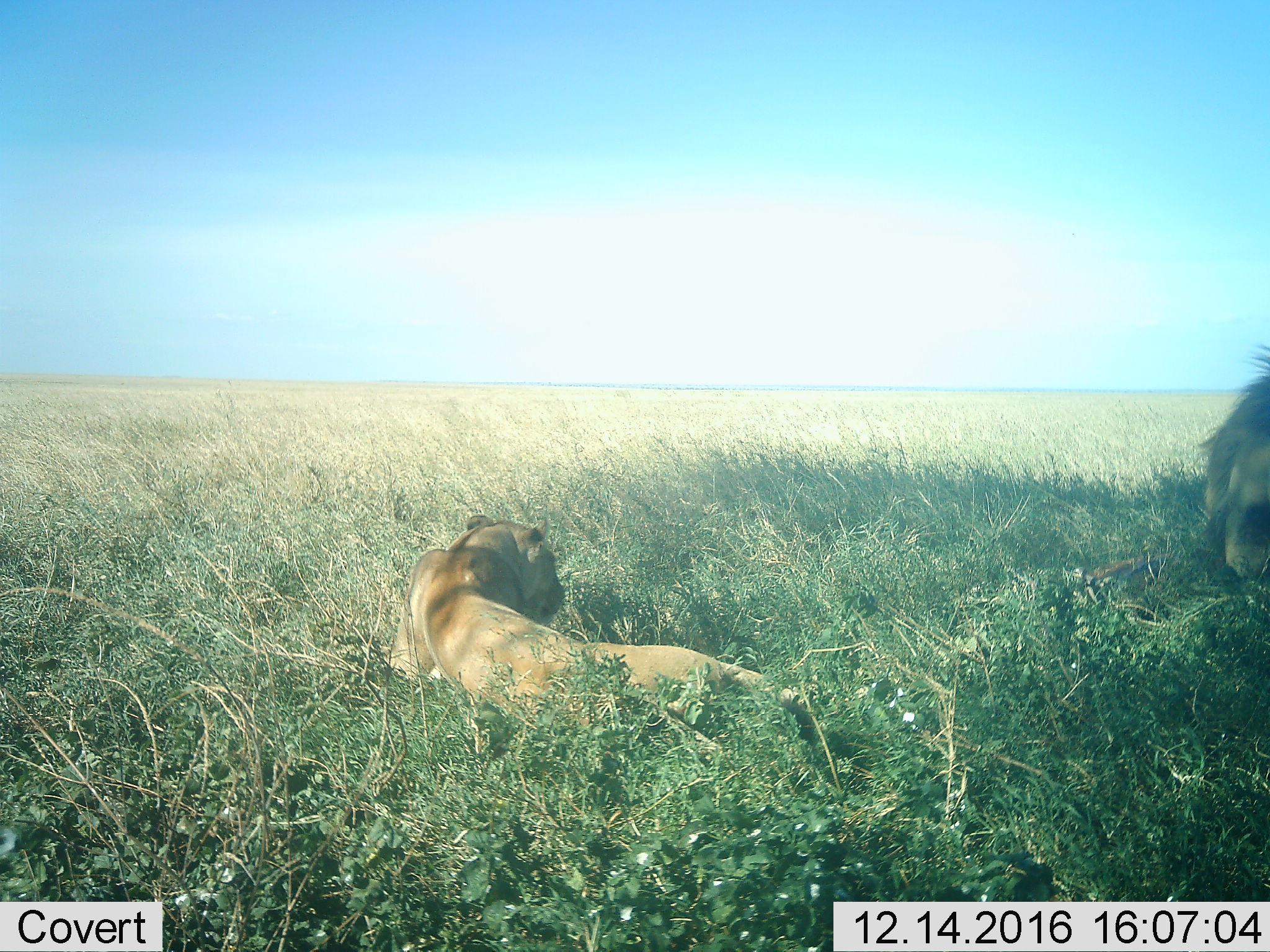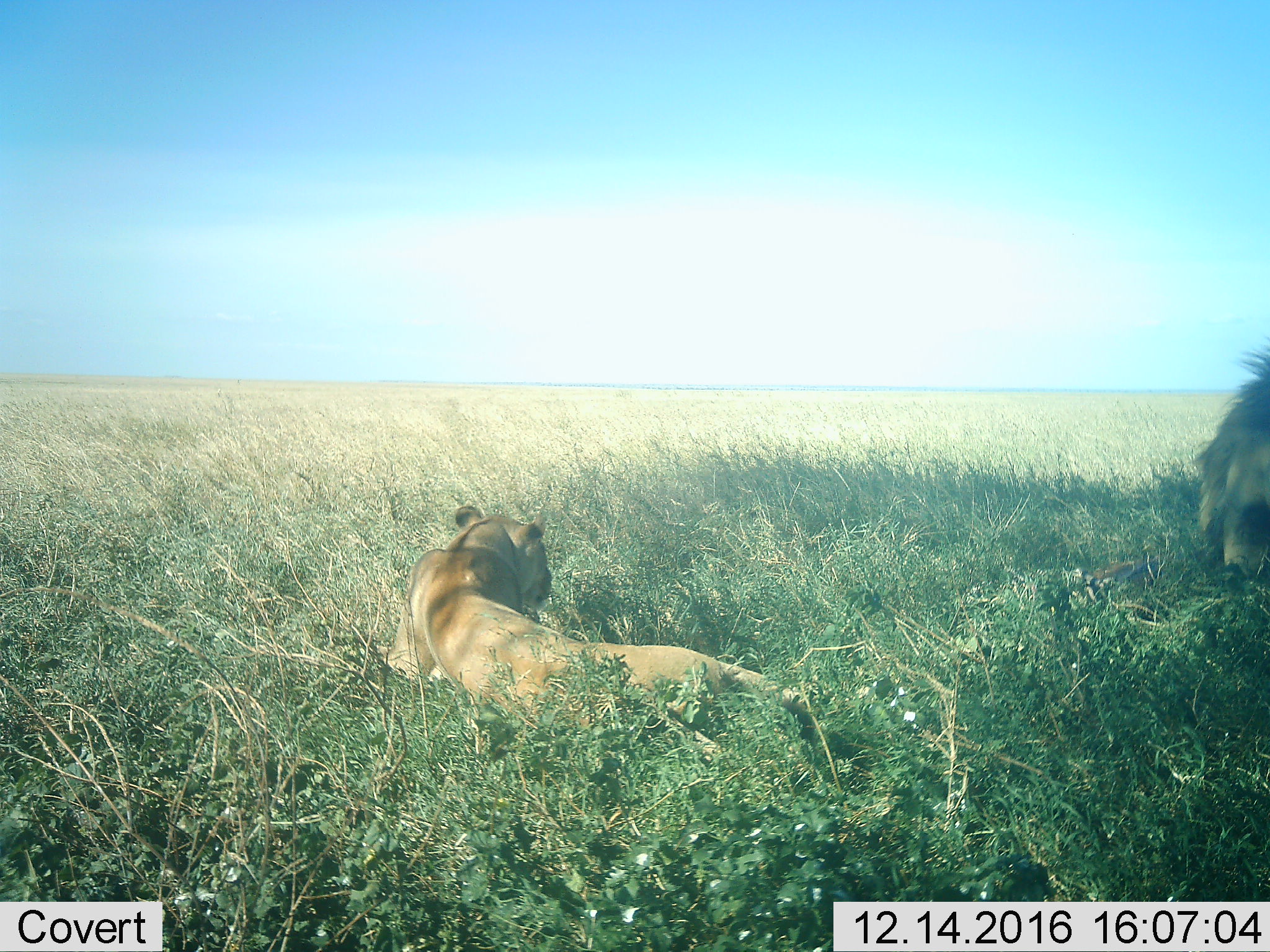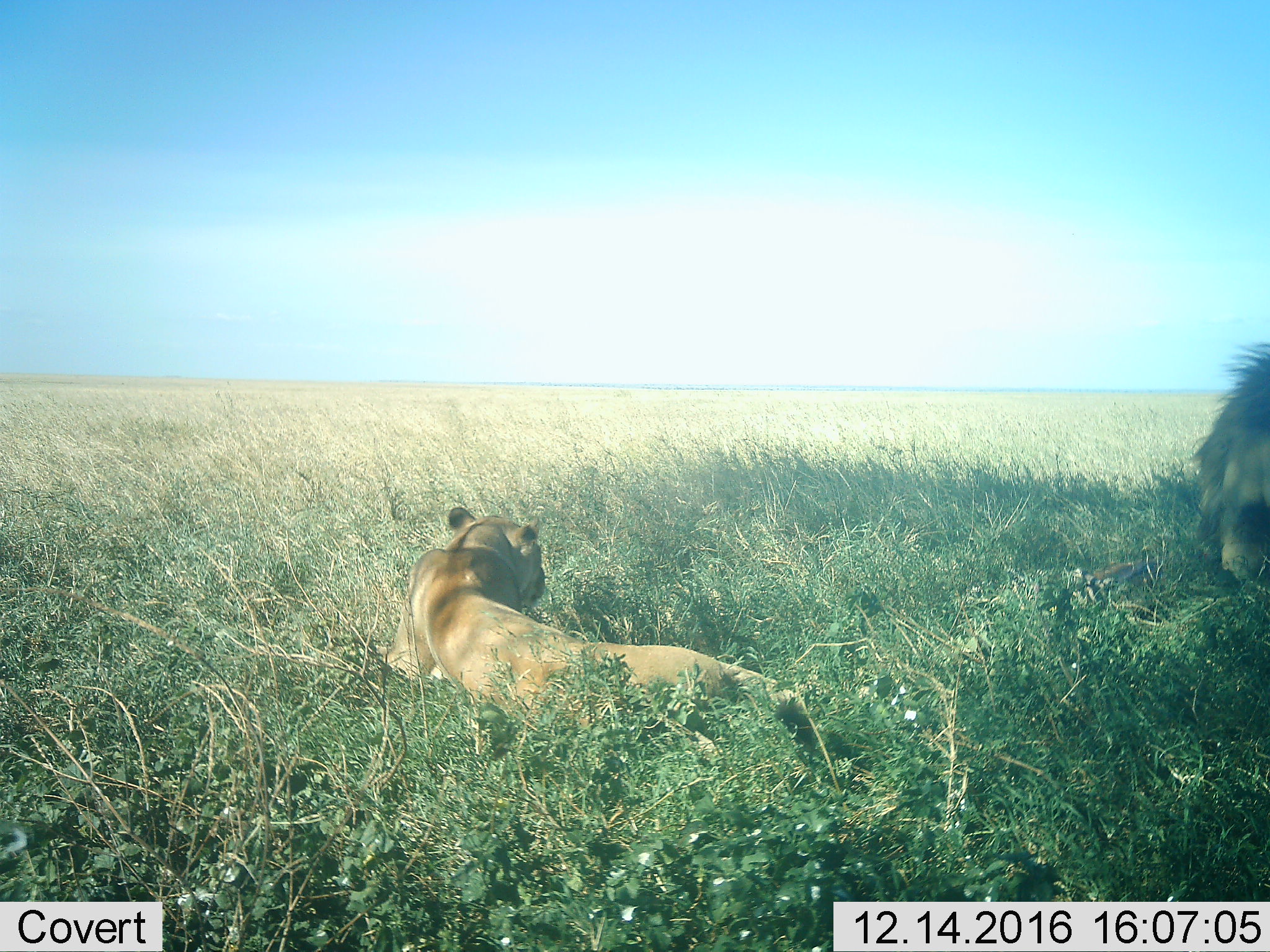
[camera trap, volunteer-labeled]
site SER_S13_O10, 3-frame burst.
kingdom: Animalia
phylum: Chordata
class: Mammalia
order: Carnivora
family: Felidae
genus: Panthera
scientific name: Panthera leo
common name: lion female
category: lionfemale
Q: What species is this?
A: Lionfemale (lion female) (Panthera leo).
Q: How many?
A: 1.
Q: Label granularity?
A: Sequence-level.